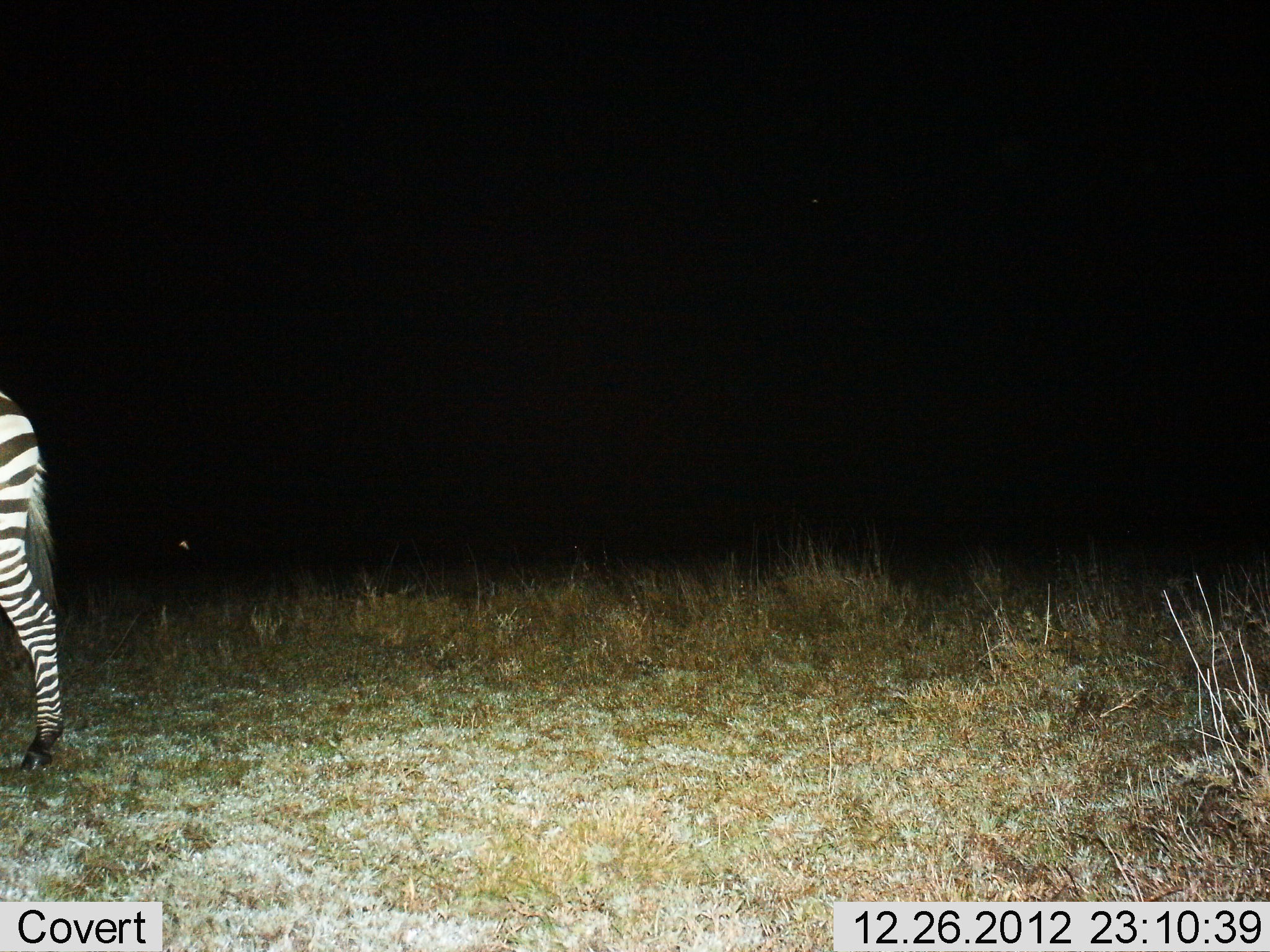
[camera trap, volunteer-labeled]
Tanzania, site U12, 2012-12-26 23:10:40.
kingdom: Animalia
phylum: Chordata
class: Mammalia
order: Perissodactyla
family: Equidae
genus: Equus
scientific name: Equus quagga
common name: plains zebra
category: zebra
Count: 1.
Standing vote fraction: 20%.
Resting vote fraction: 0%.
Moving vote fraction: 80%.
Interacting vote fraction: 0%.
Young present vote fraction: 0%.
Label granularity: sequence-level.